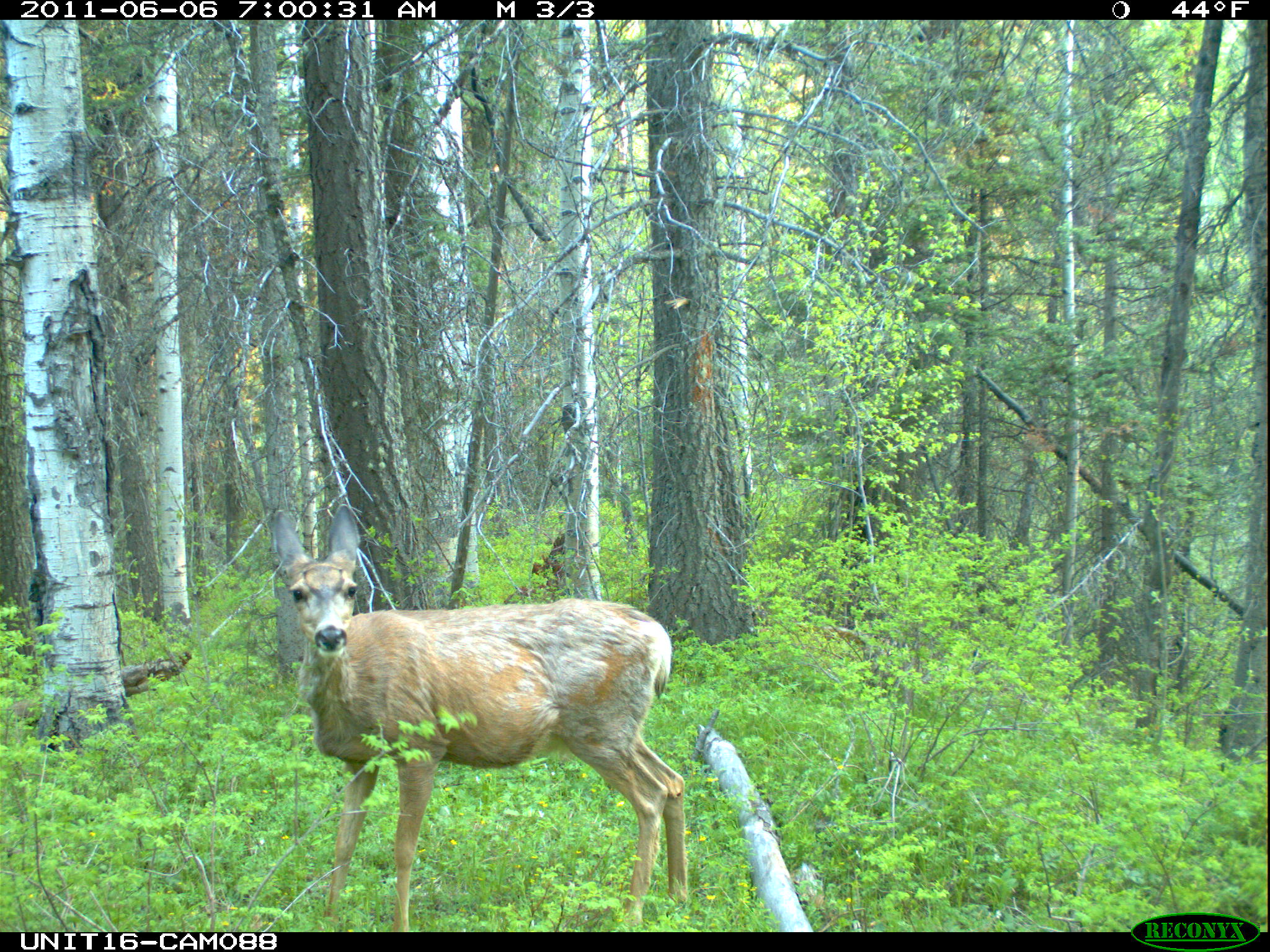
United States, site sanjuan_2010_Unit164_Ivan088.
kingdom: Animalia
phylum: Chordata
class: Mammalia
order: Artiodactyla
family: Cervidae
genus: Odocoileus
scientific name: Odocoileus hemionus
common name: mule deer